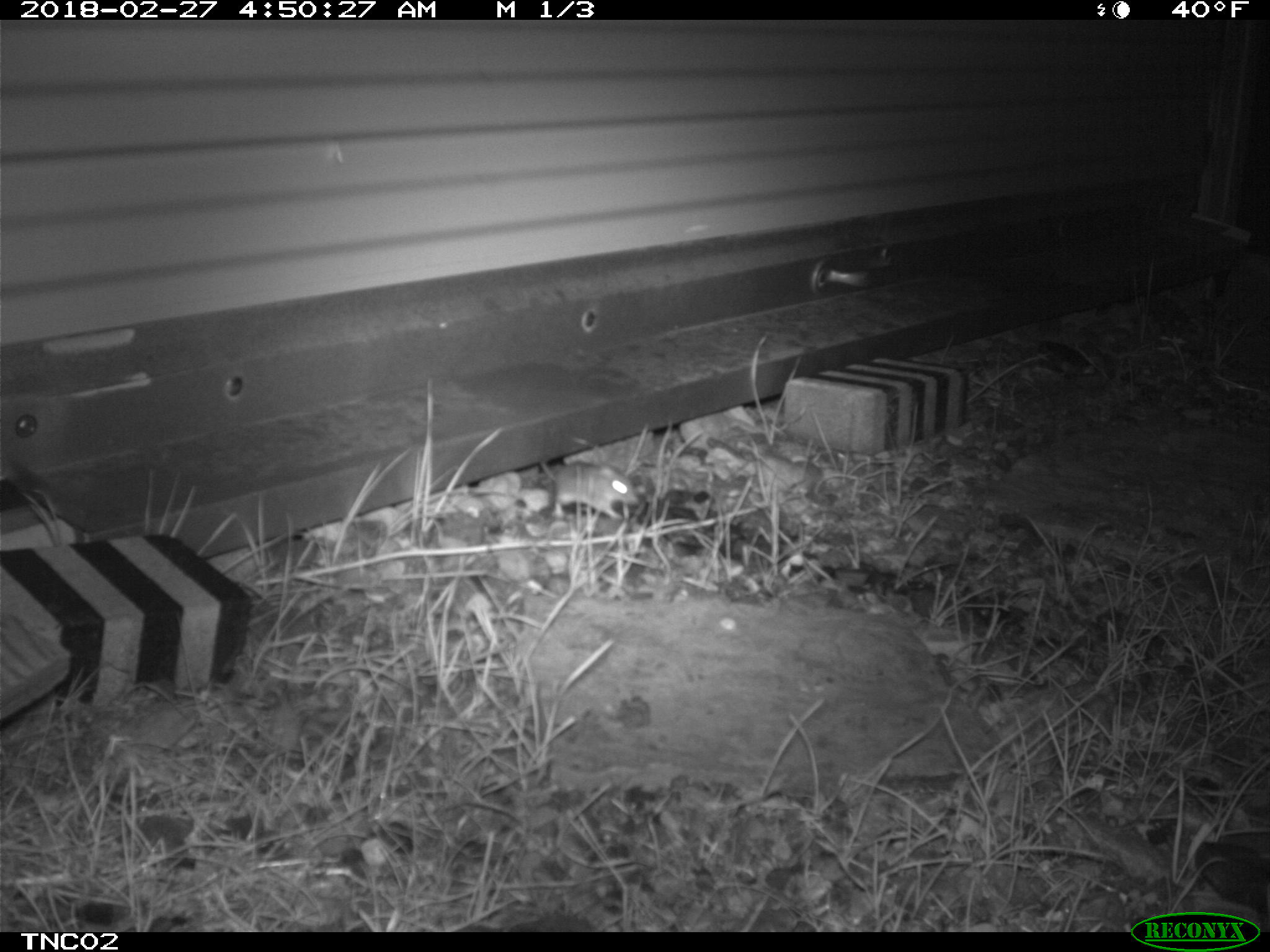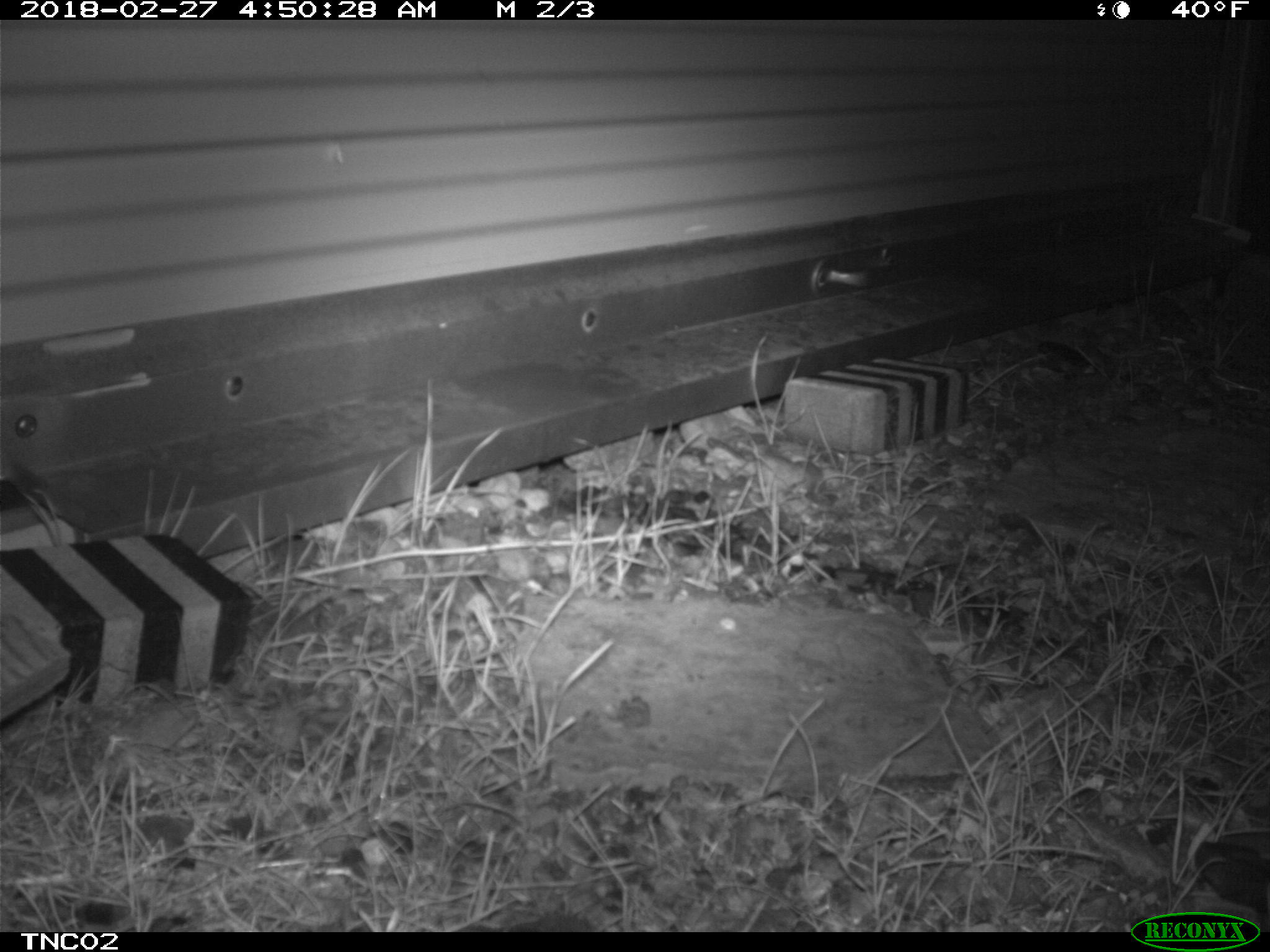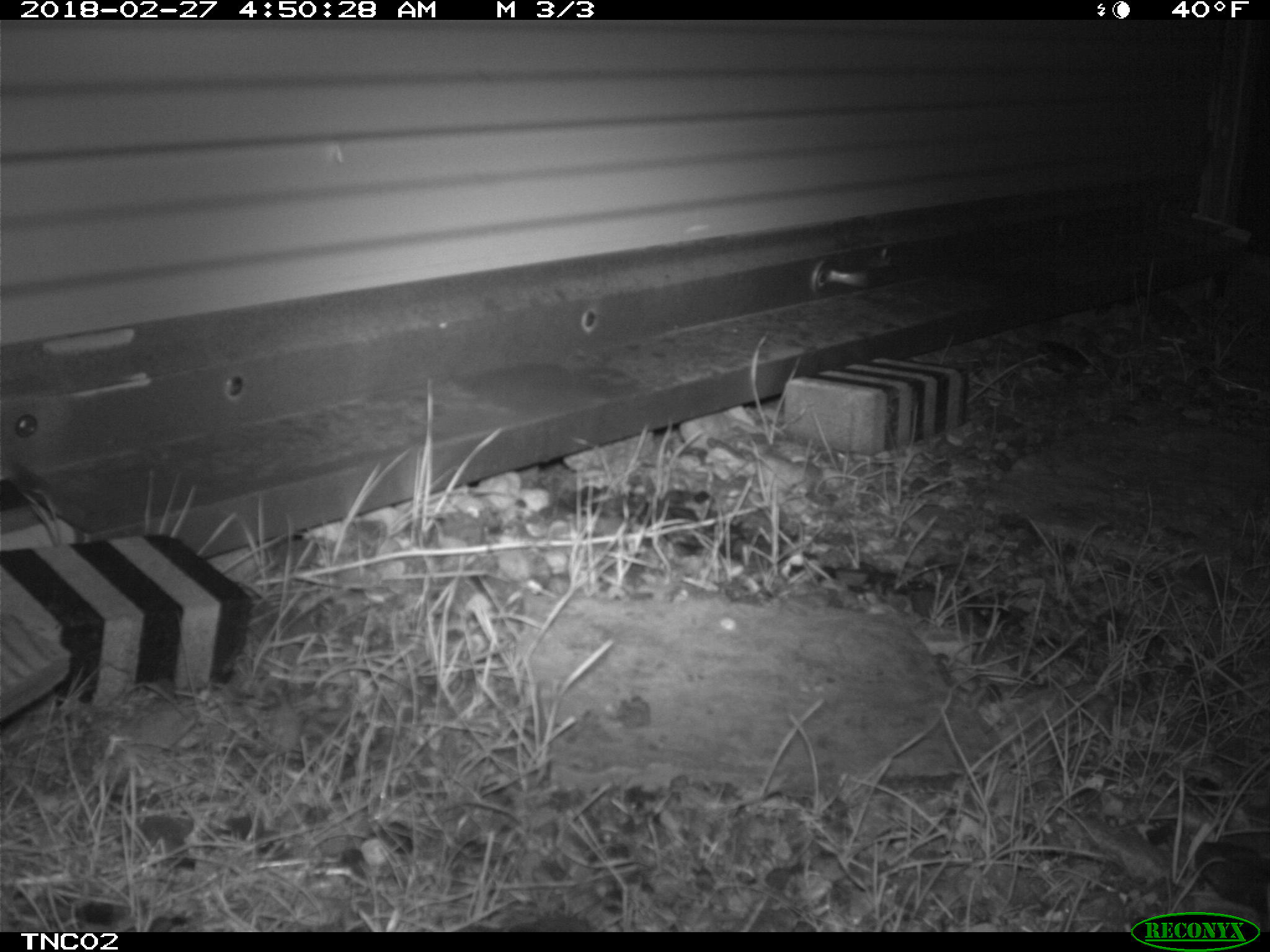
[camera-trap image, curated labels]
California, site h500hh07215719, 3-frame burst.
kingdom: Animalia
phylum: Chordata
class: Mammalia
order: Rodentia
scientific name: Rodentia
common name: rodent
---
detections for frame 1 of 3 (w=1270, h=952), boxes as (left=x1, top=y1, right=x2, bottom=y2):
rodent: (left=538, top=459, right=639, bottom=521)